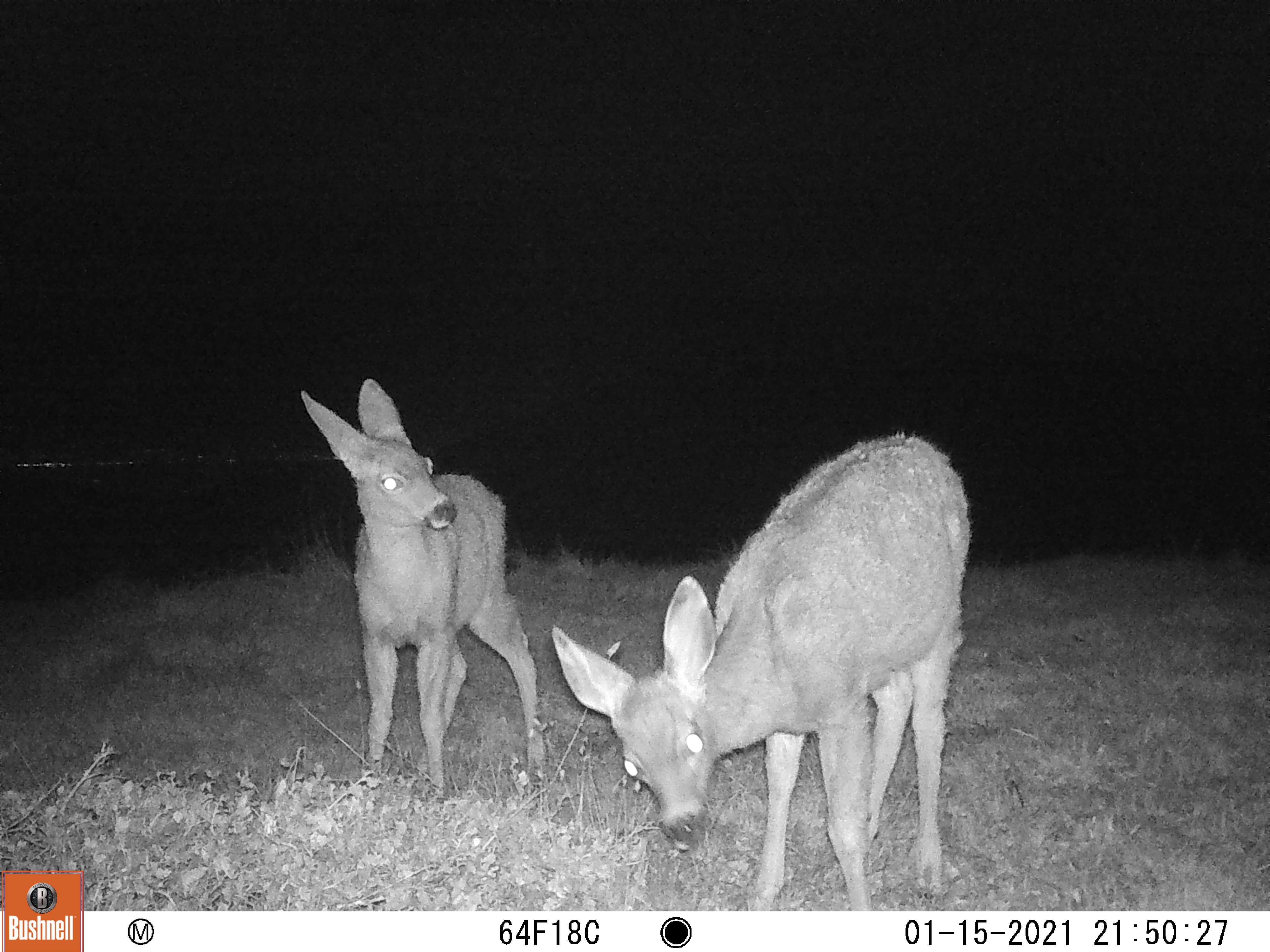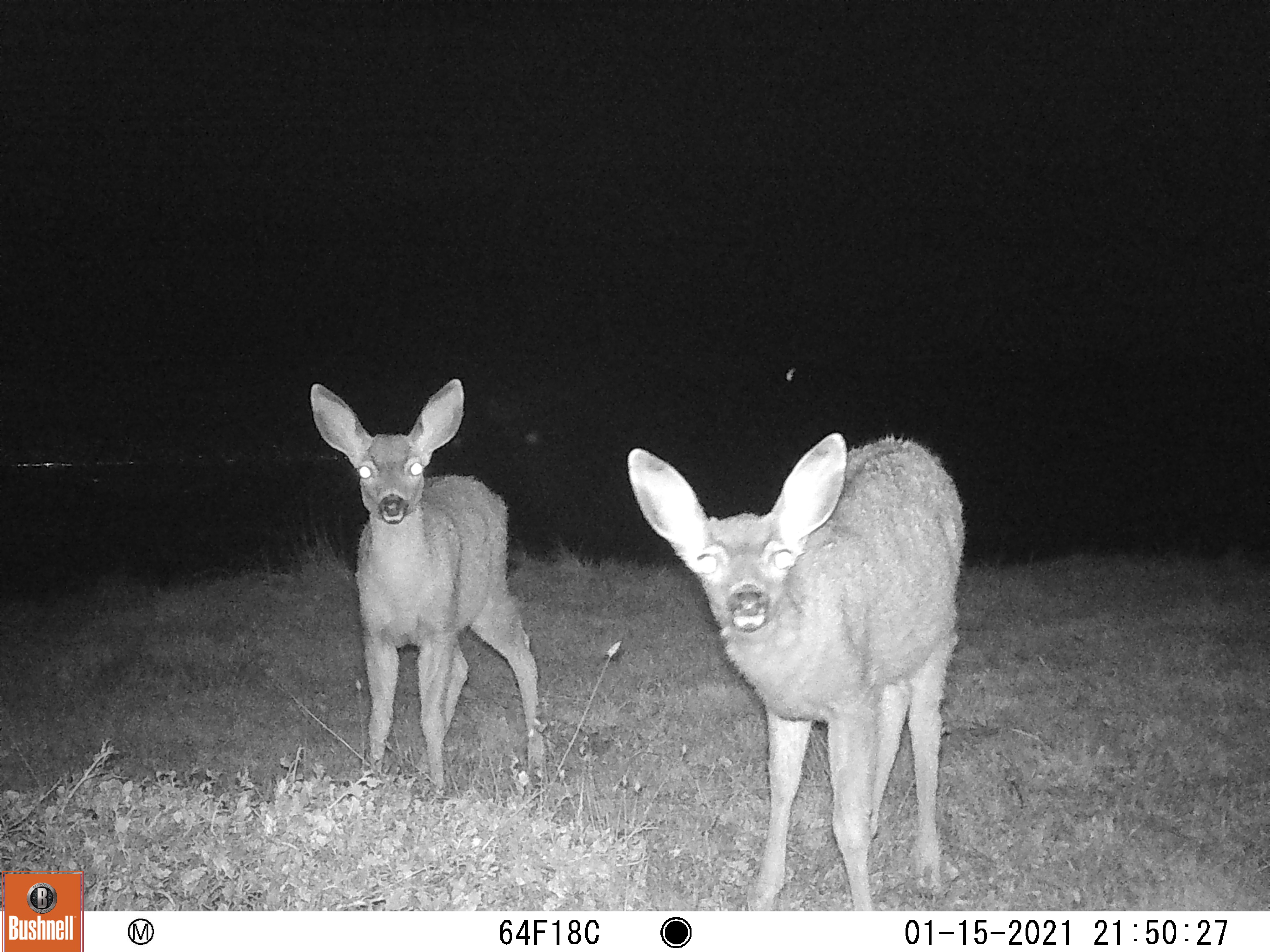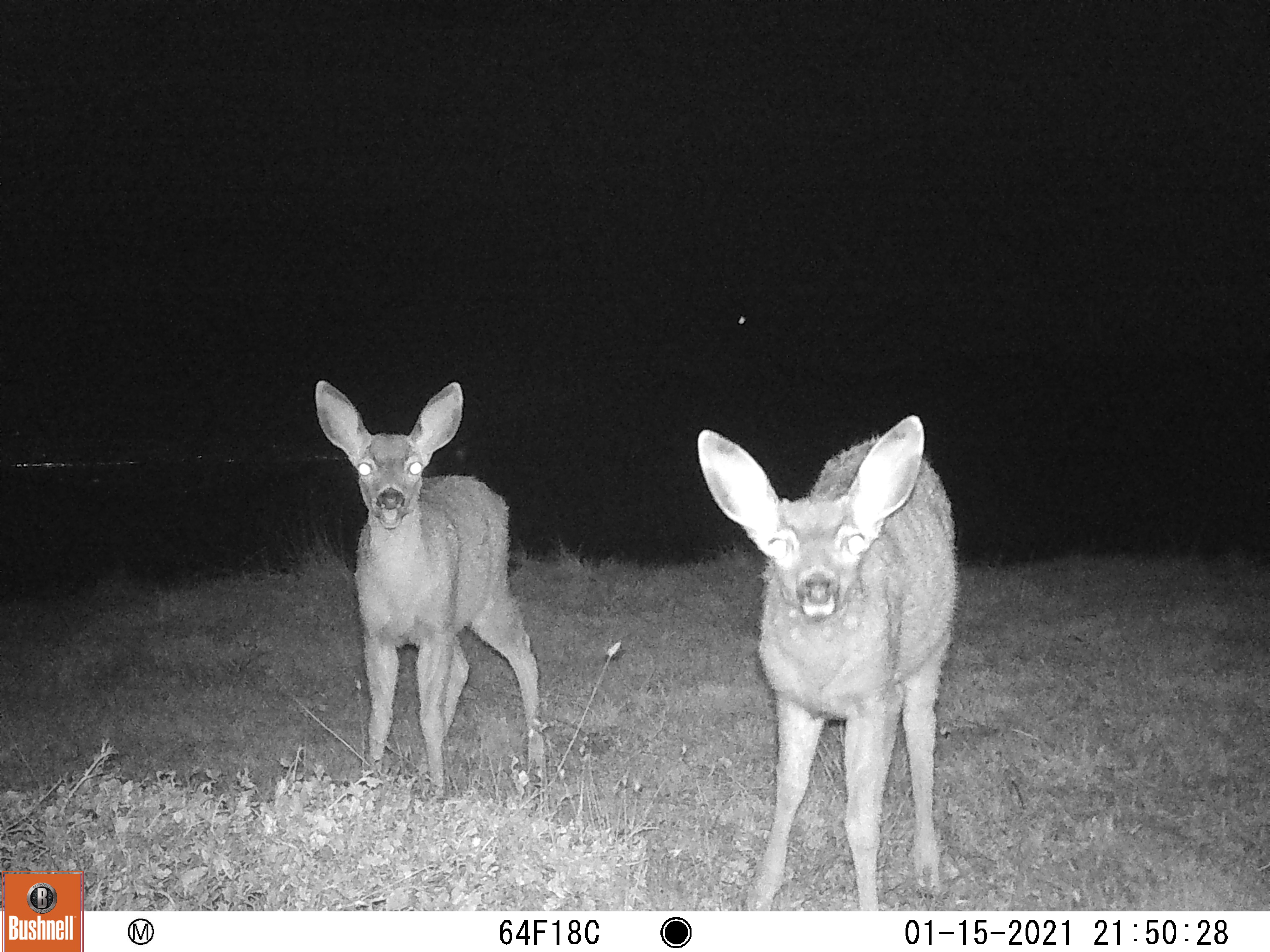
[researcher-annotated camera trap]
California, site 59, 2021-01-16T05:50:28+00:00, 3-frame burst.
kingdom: Animalia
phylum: Chordata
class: Mammalia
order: Artiodactyla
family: Cervidae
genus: Odocoileus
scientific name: Odocoileus hemionus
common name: mule deer